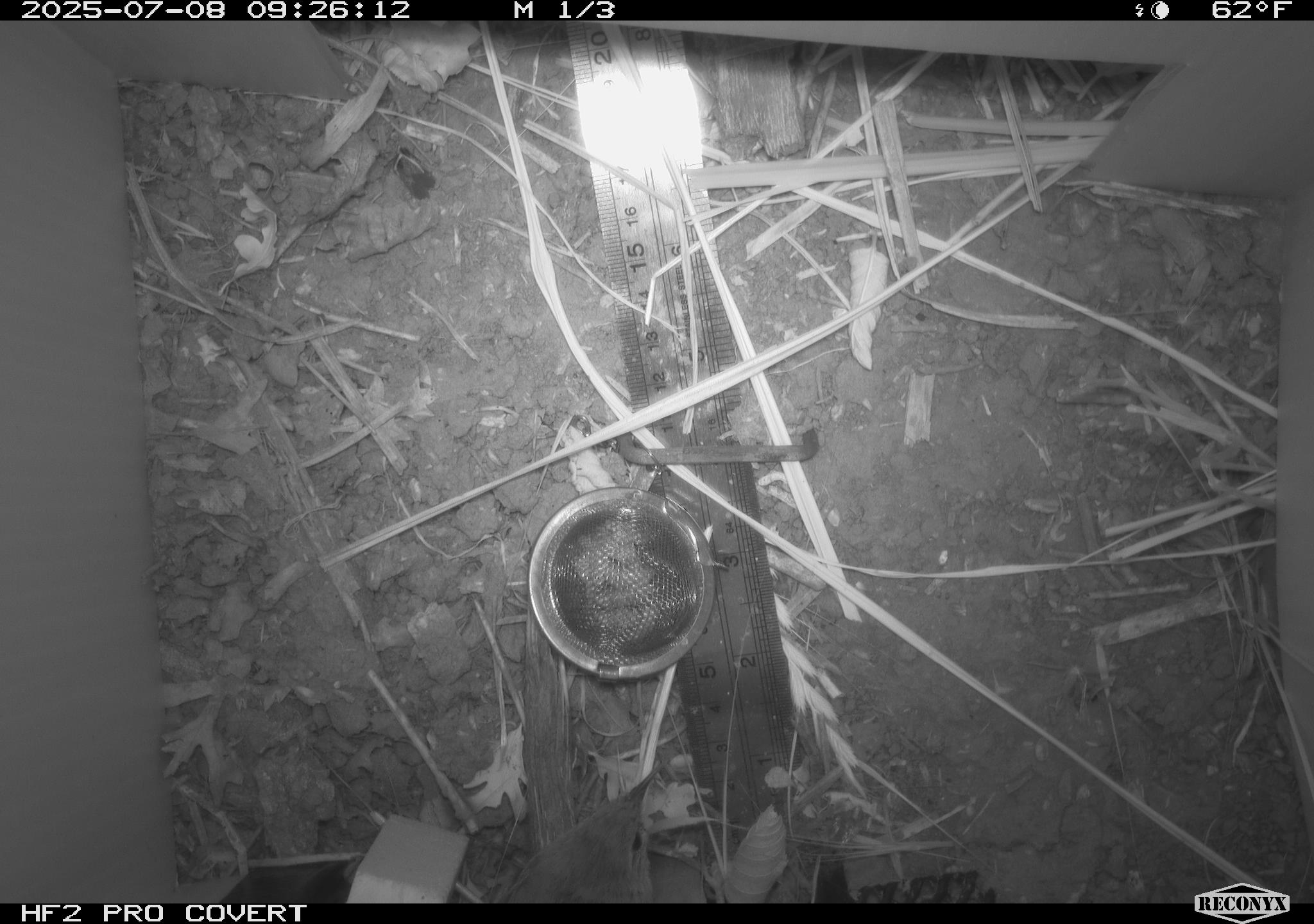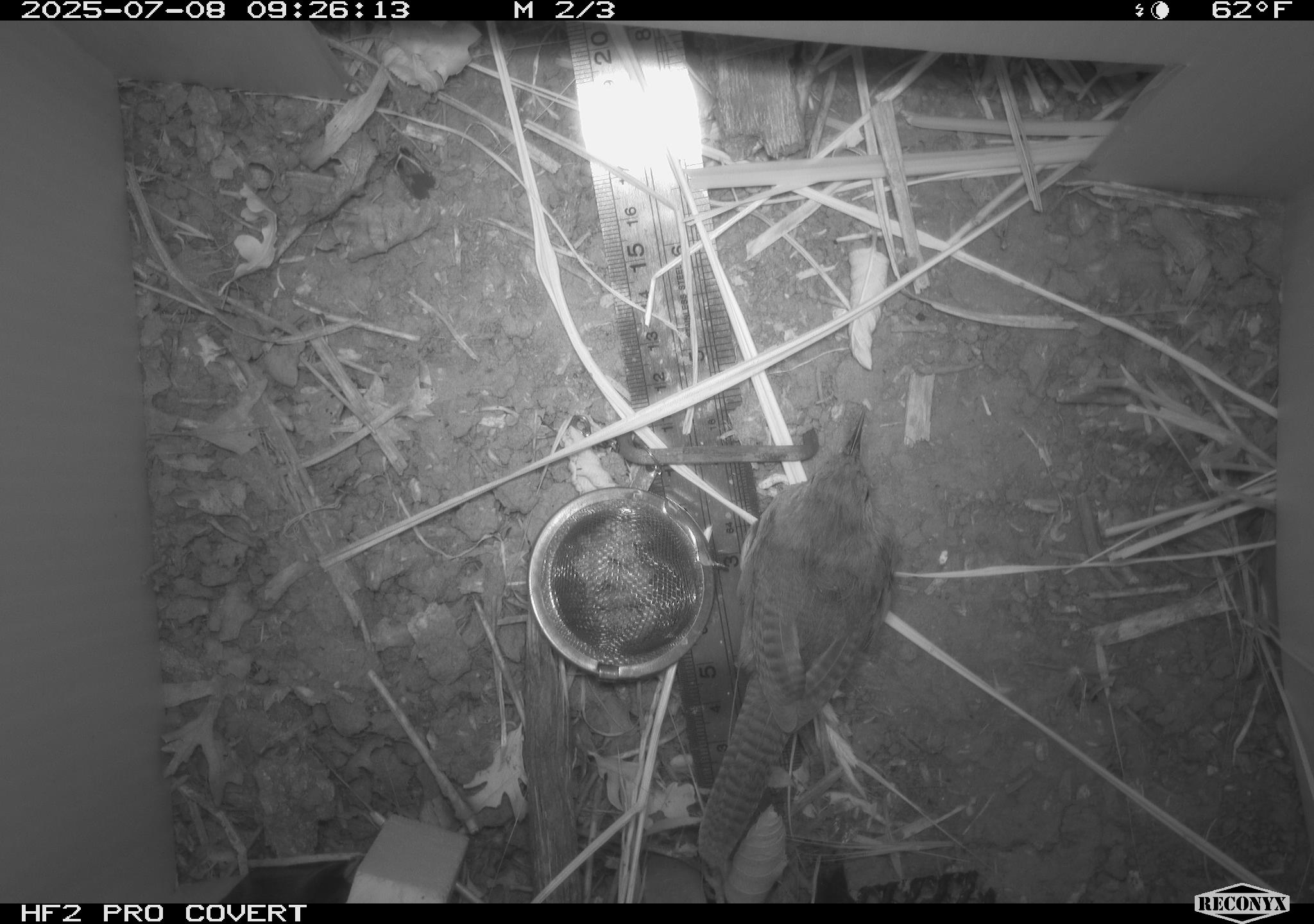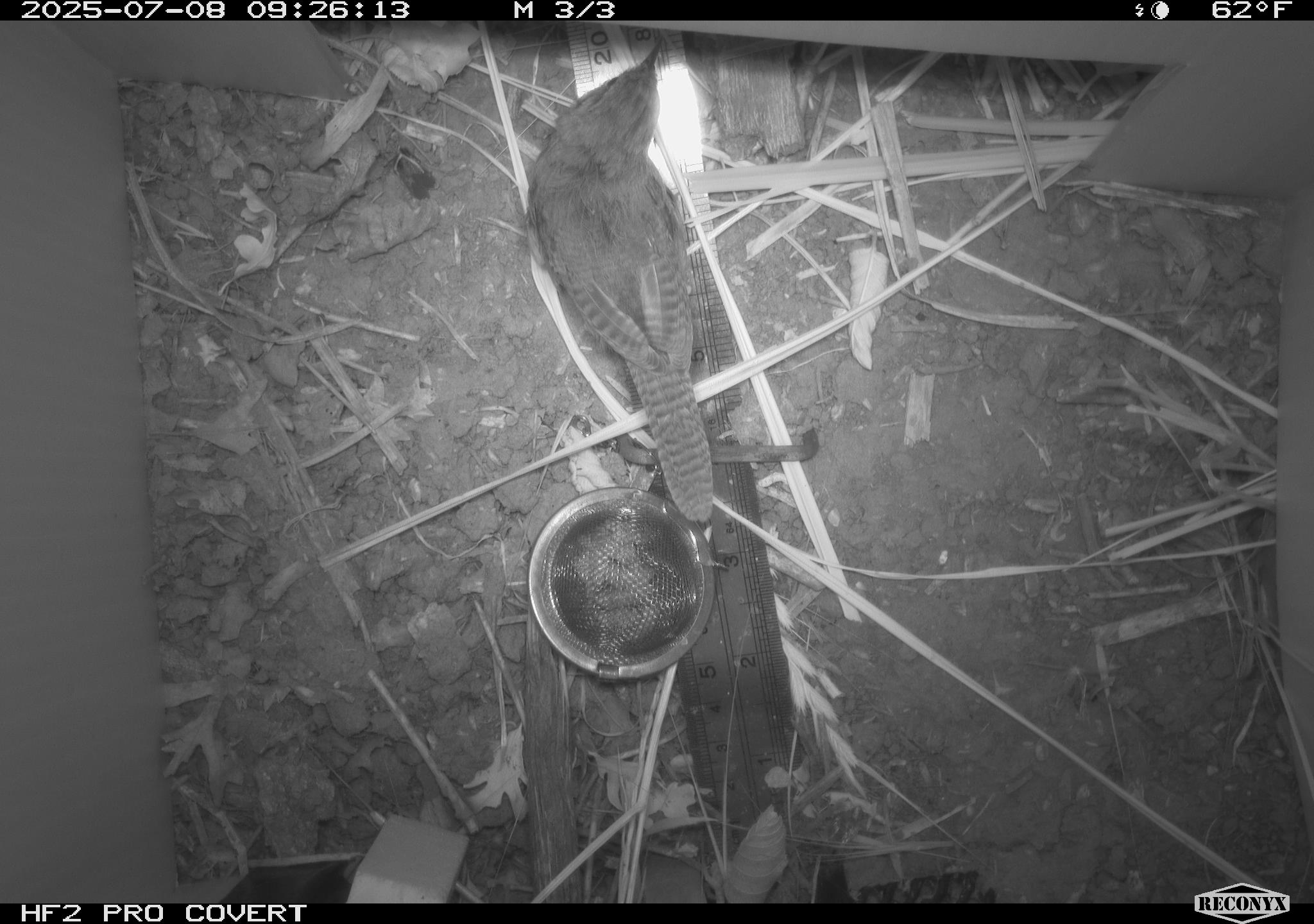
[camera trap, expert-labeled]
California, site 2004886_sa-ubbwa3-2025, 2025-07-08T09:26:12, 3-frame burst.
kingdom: Animalia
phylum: Chordata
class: Aves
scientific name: Aves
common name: bird